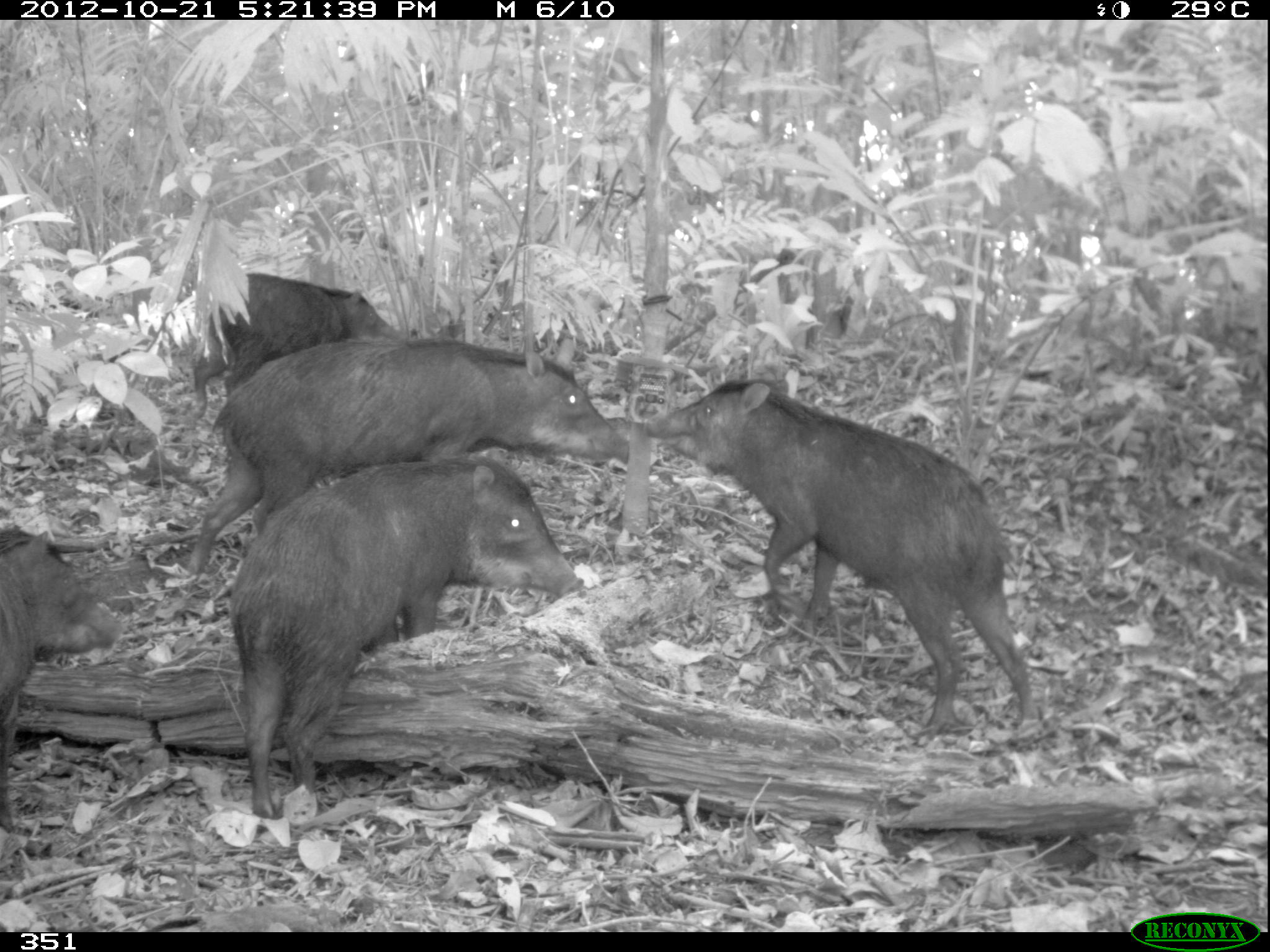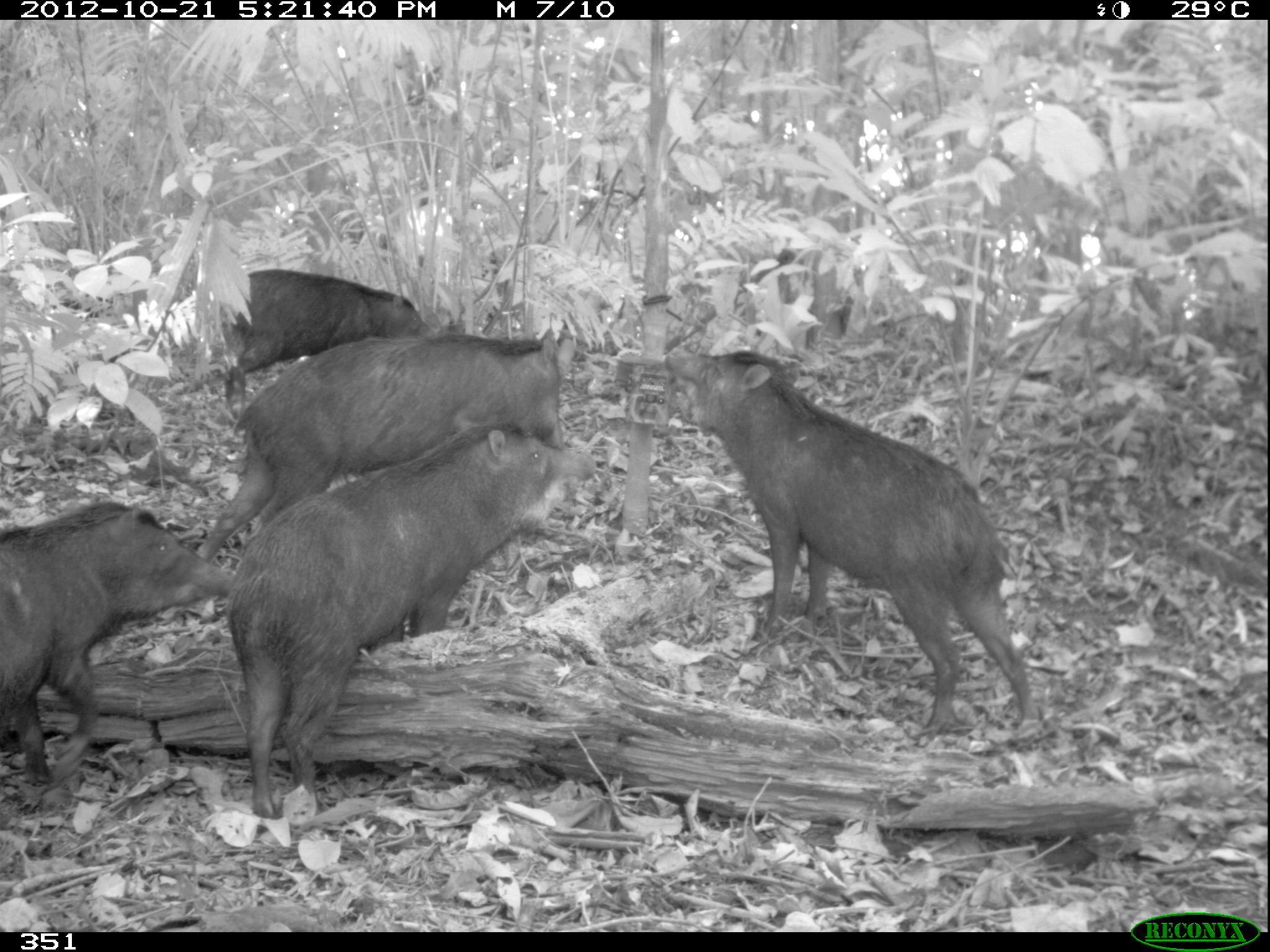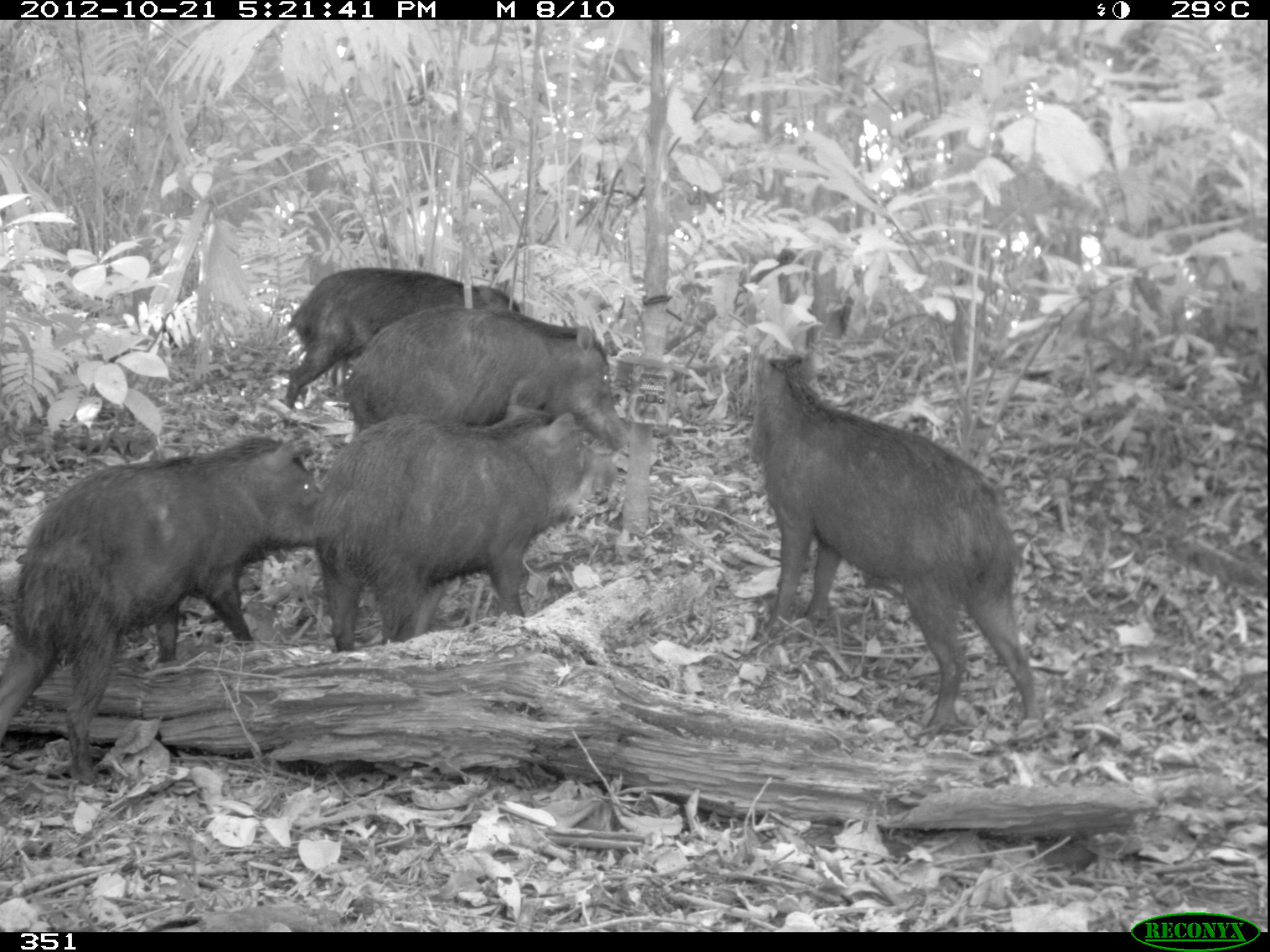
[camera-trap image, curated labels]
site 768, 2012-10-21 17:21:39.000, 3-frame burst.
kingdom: Animalia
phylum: Chordata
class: Mammalia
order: Artiodactyla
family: Tayassuidae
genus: Tayassu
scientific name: Tayassu pecari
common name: white-lipped peccary